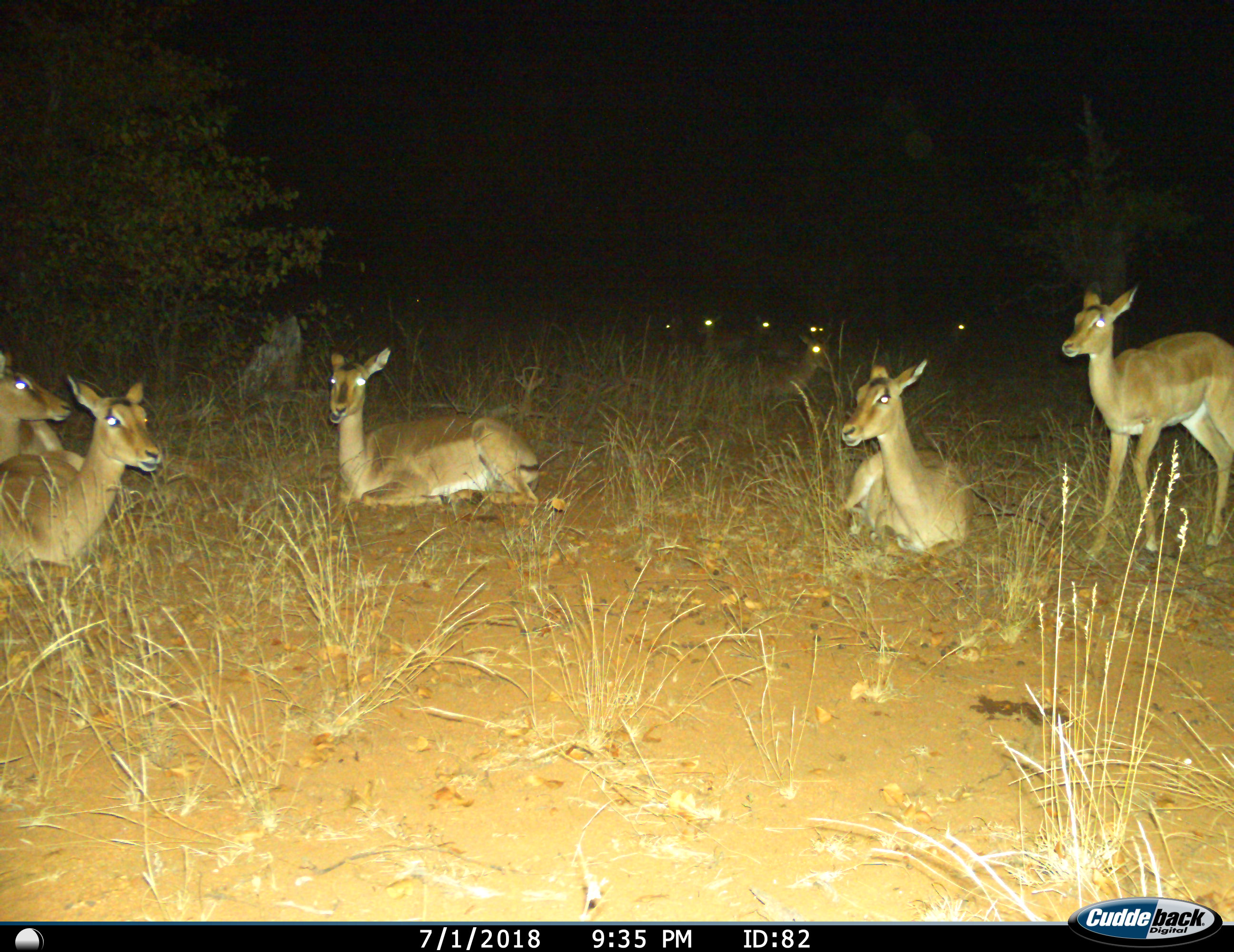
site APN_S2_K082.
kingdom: Animalia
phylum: Chordata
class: Mammalia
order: Artiodactyla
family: Bovidae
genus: Aepyceros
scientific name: Aepyceros melampus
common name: impala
Impala (Aepyceros melampus), count 11-50. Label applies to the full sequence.